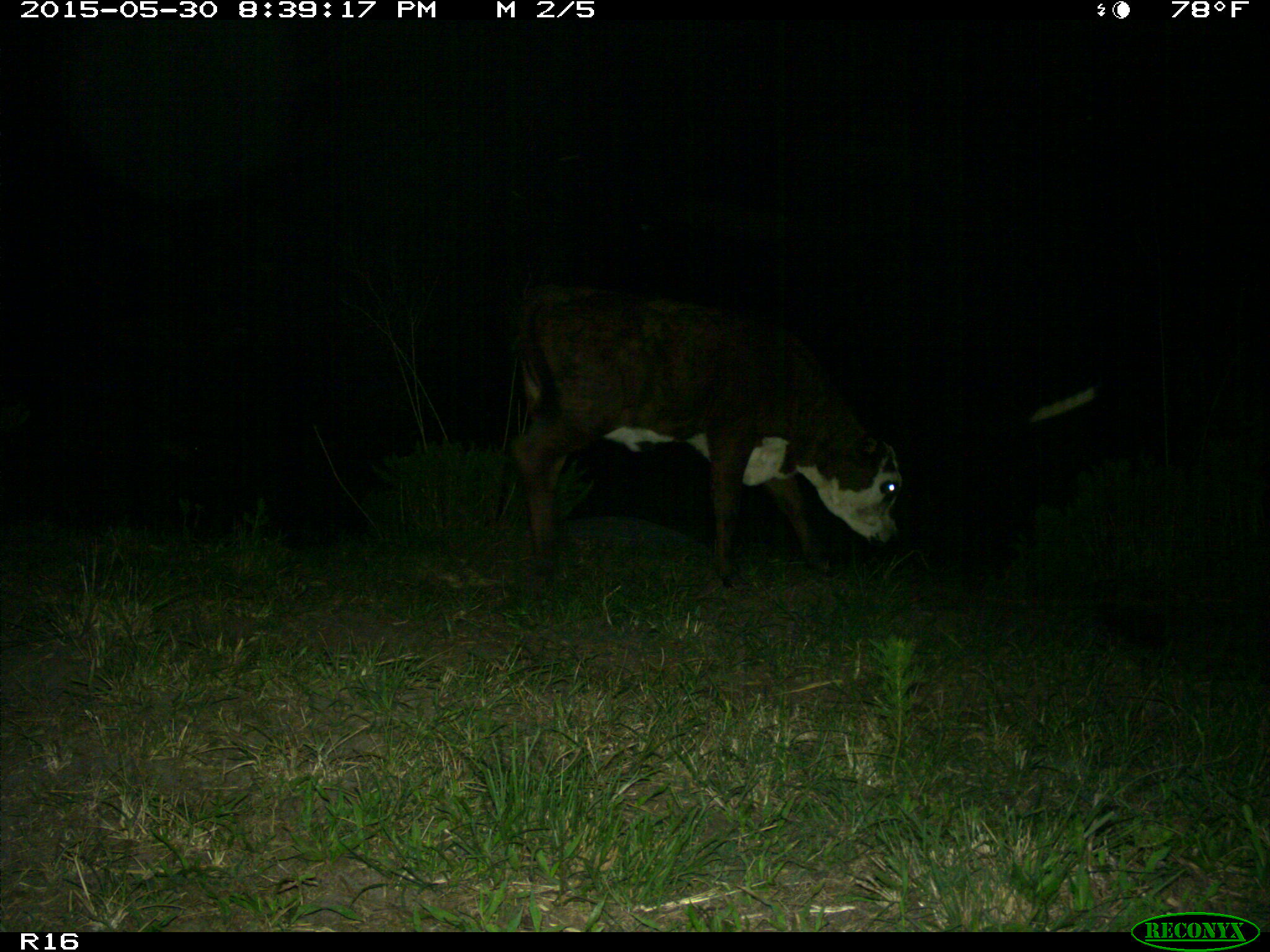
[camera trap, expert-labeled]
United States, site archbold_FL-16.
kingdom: Animalia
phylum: Chordata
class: Mammalia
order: Artiodactyla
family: Bovidae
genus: Bos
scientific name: Bos taurus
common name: domestic cow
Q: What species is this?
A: Bos taurus (domestic cow).